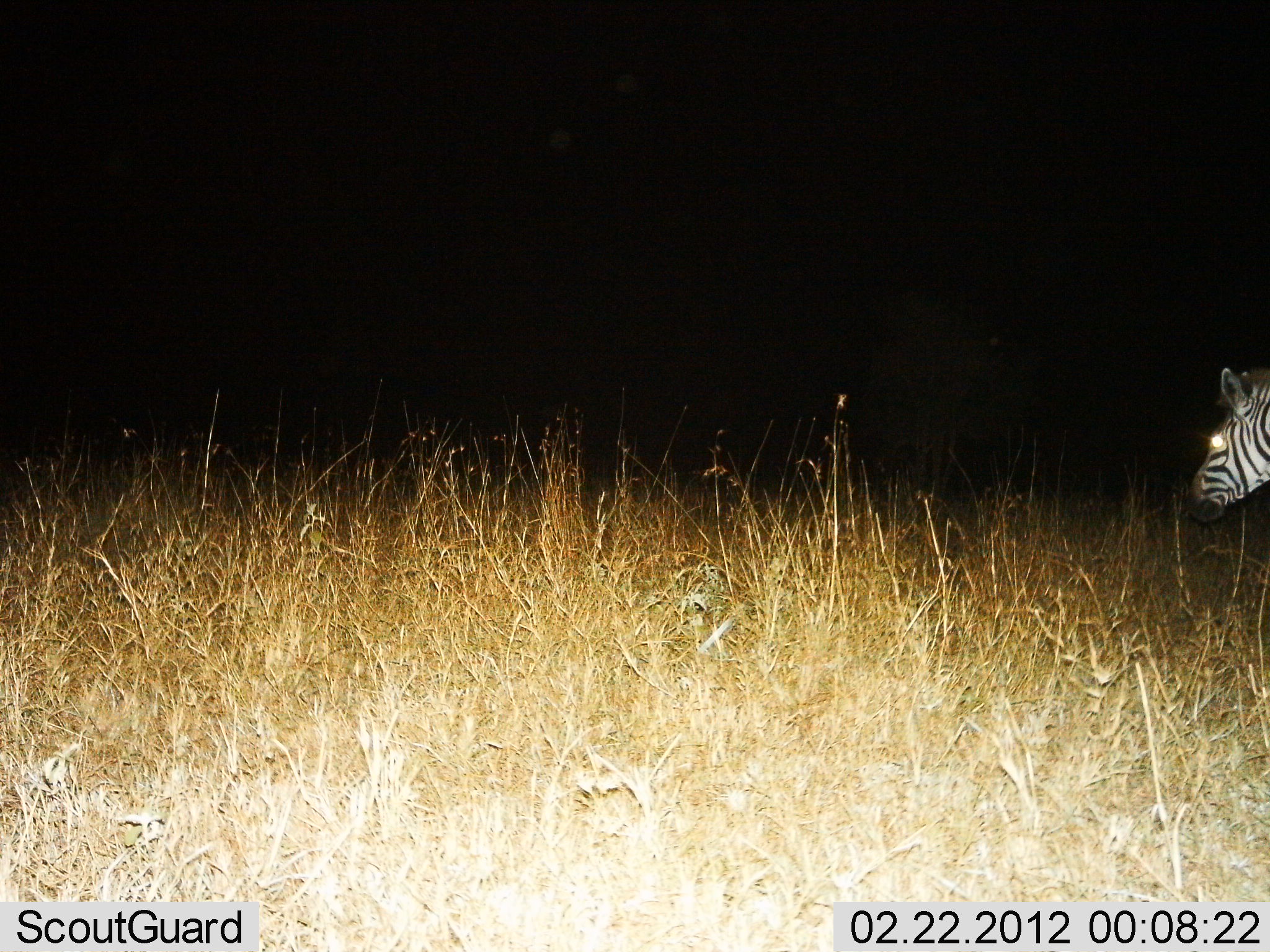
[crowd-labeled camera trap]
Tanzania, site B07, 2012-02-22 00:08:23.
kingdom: Animalia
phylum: Chordata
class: Mammalia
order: Perissodactyla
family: Equidae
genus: Equus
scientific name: Equus quagga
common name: plains zebra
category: zebra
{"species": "zebra (plains zebra) (Equus quagga)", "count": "1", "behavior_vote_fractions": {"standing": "60%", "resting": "0%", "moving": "40%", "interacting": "0%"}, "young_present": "0%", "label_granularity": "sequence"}